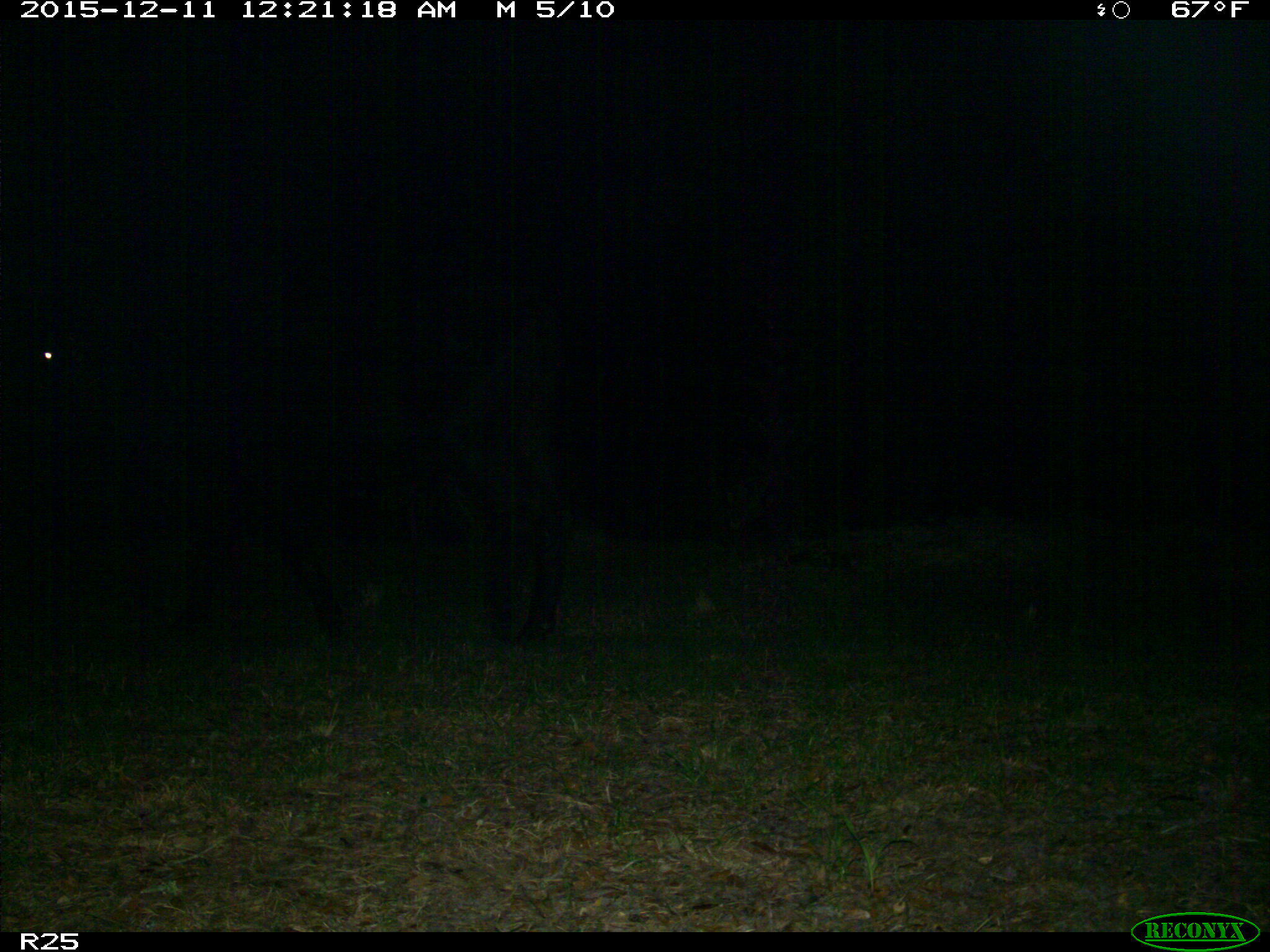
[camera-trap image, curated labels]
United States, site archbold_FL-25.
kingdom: Animalia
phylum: Chordata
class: Mammalia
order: Artiodactyla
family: Bovidae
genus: Bos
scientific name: Bos taurus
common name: domestic cow